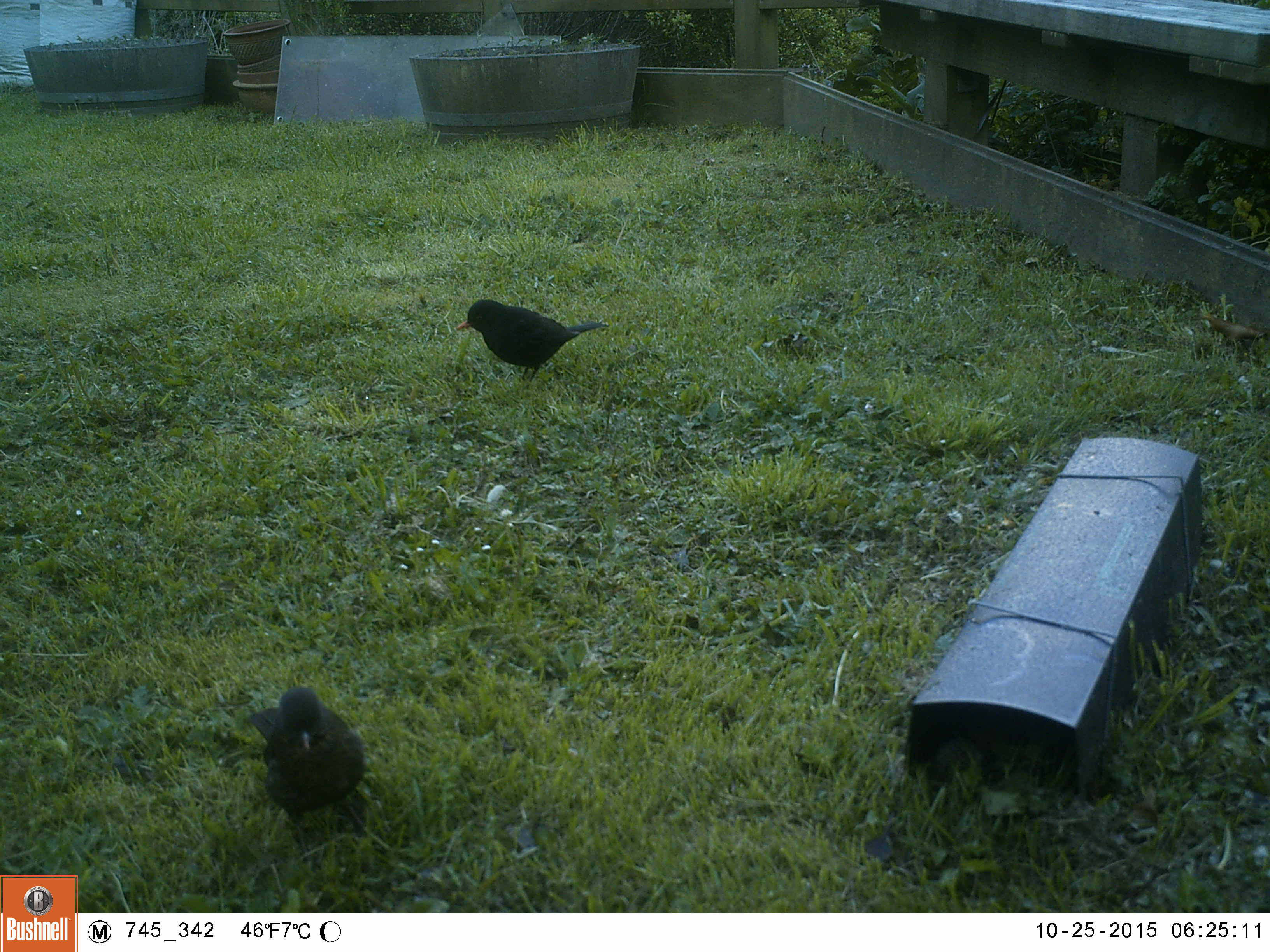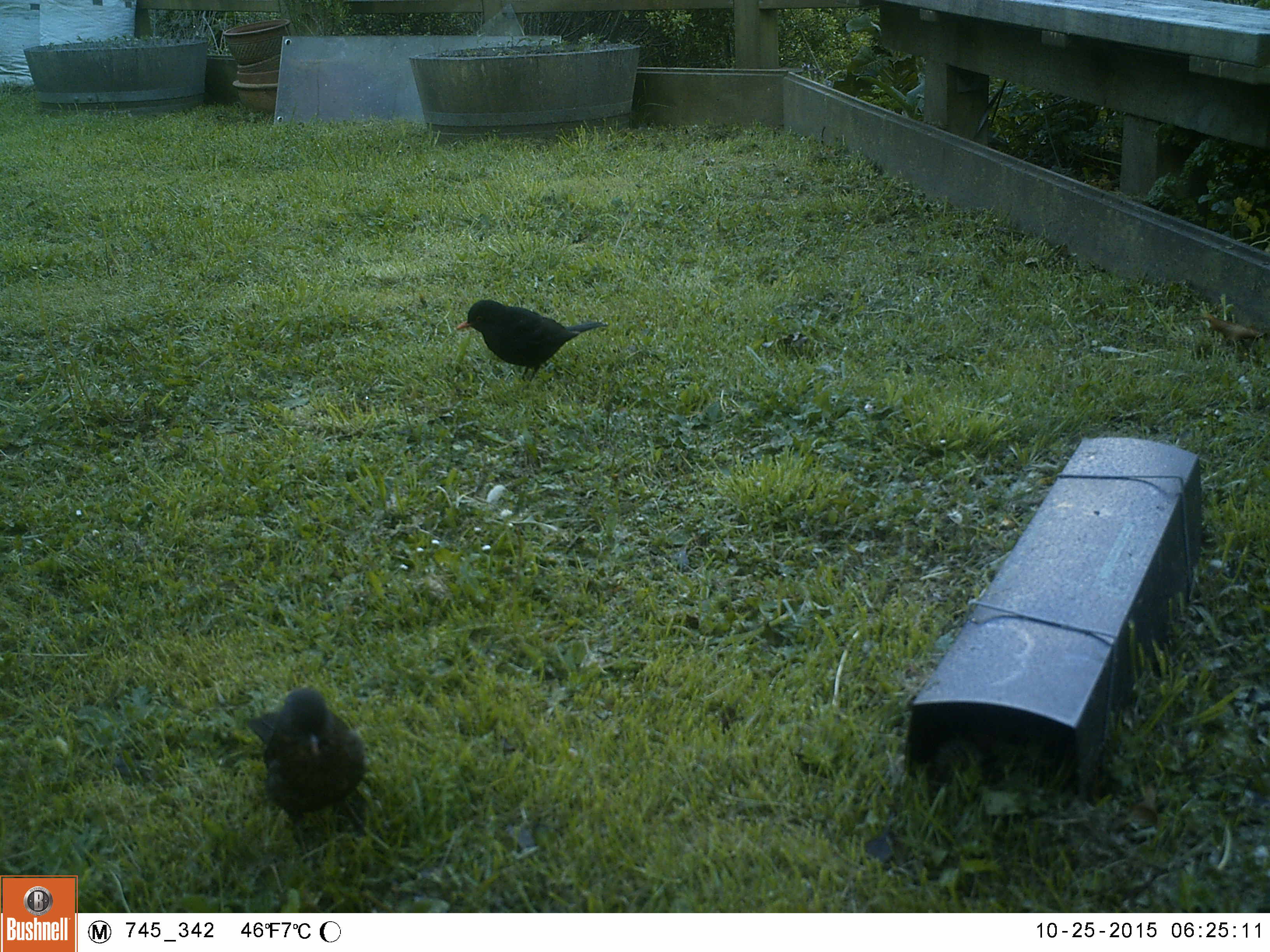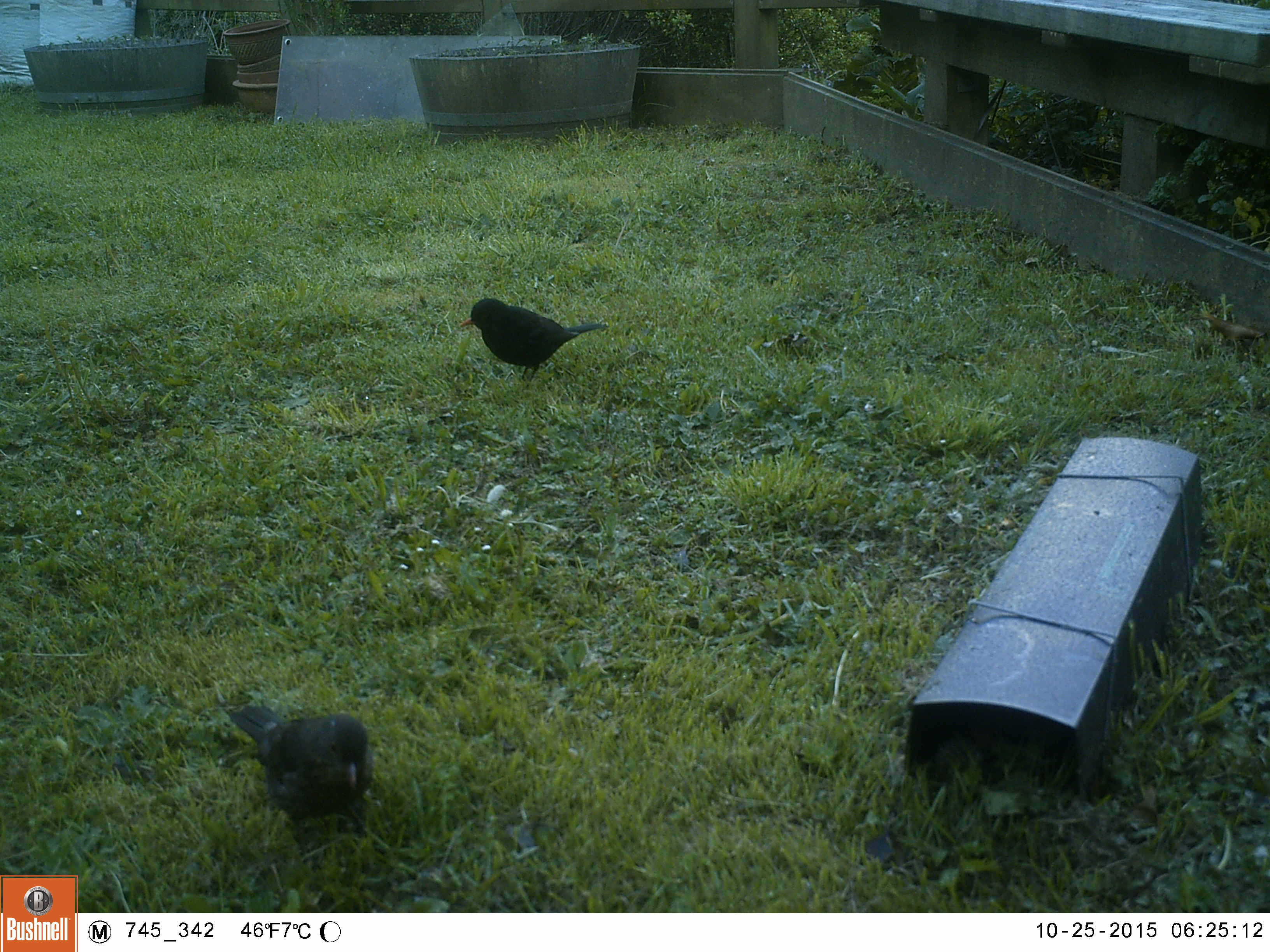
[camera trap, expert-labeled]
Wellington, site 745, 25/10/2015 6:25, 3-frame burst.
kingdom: Animalia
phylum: Chordata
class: Aves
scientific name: Aves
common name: bird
Bird (Aves).